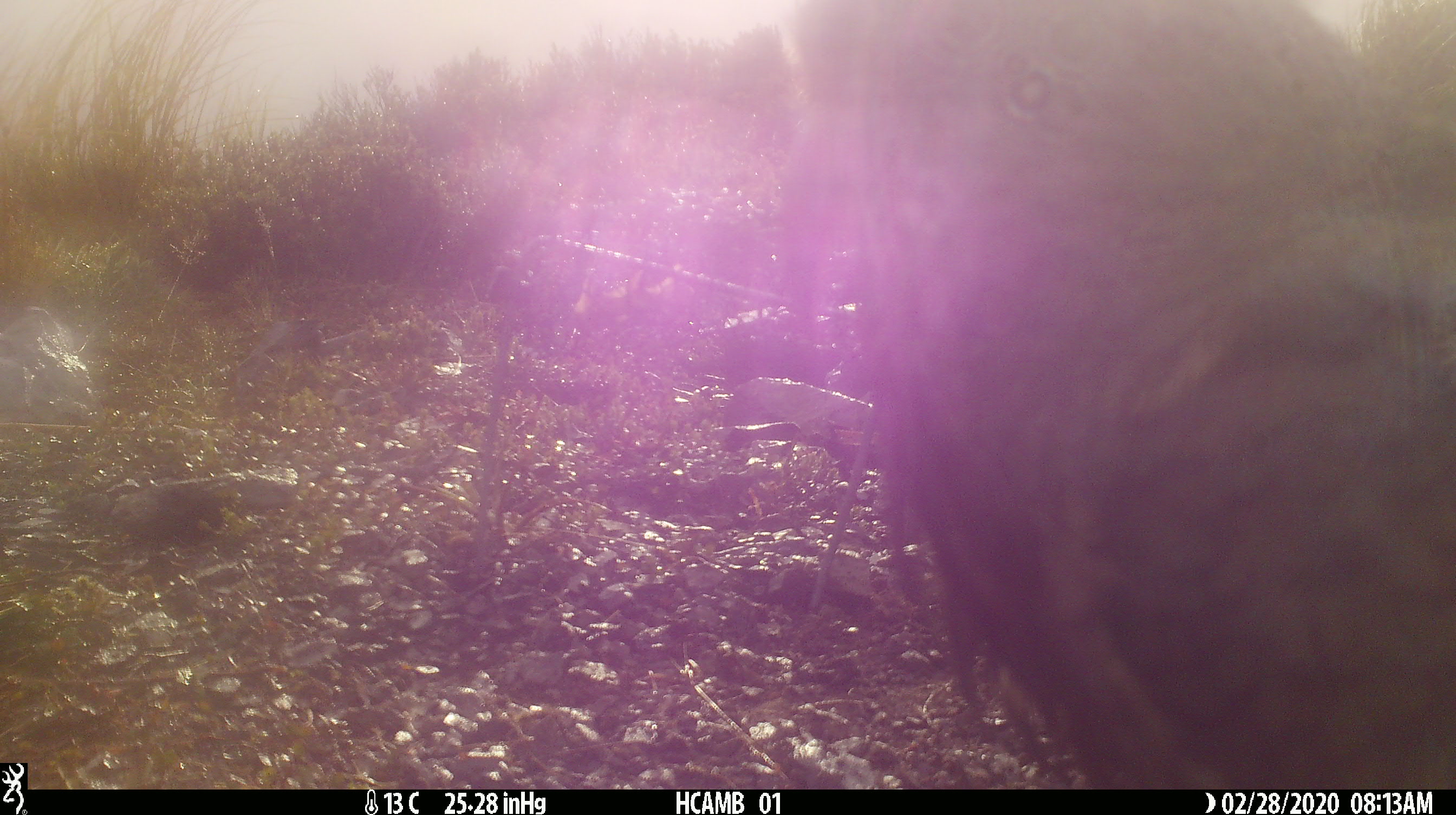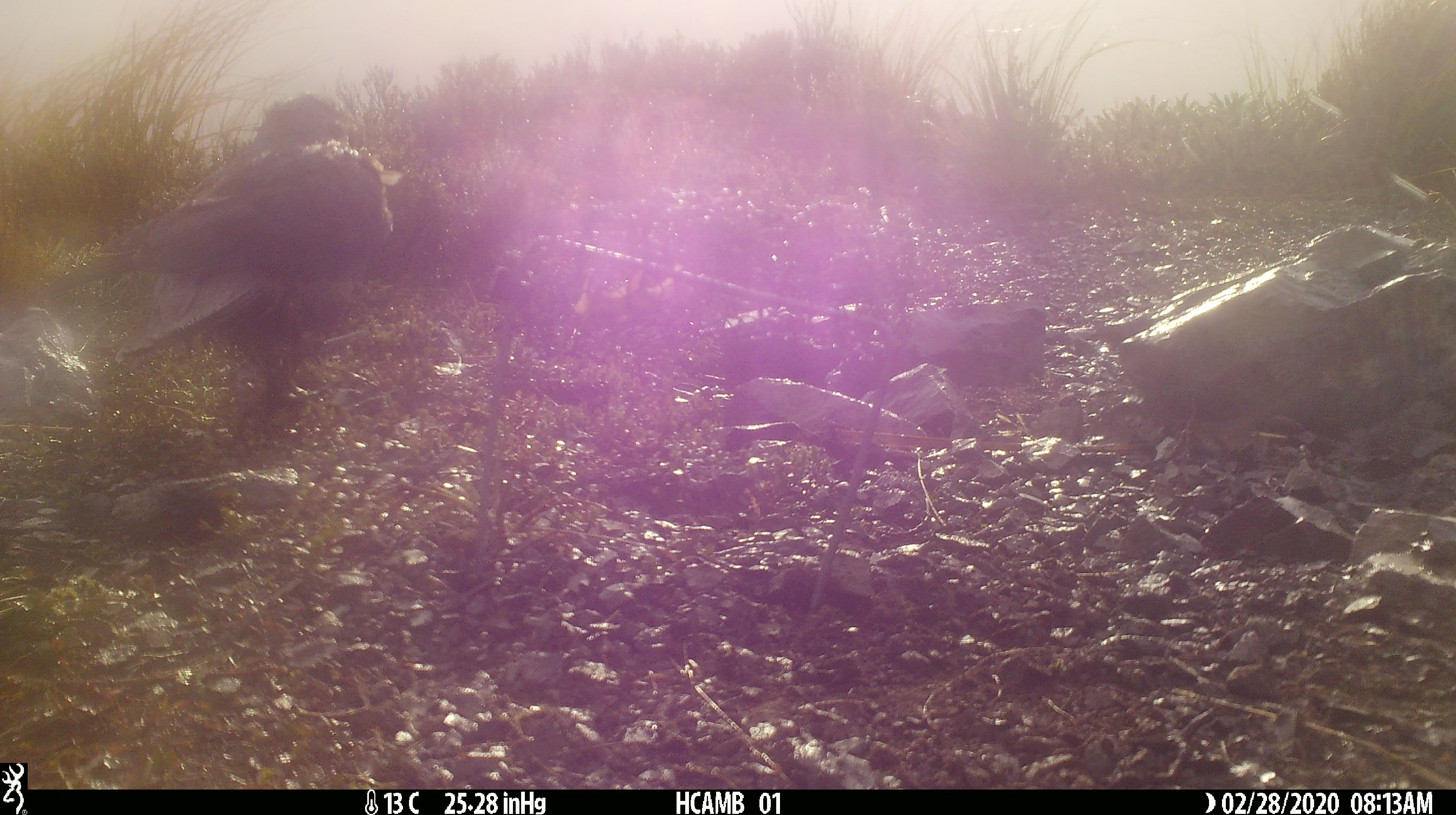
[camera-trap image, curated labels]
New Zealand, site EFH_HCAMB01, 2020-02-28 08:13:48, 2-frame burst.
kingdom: Animalia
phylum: Chordata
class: Aves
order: Psittaciformes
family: Strigopidae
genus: Nestor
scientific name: Nestor notabilis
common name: kea